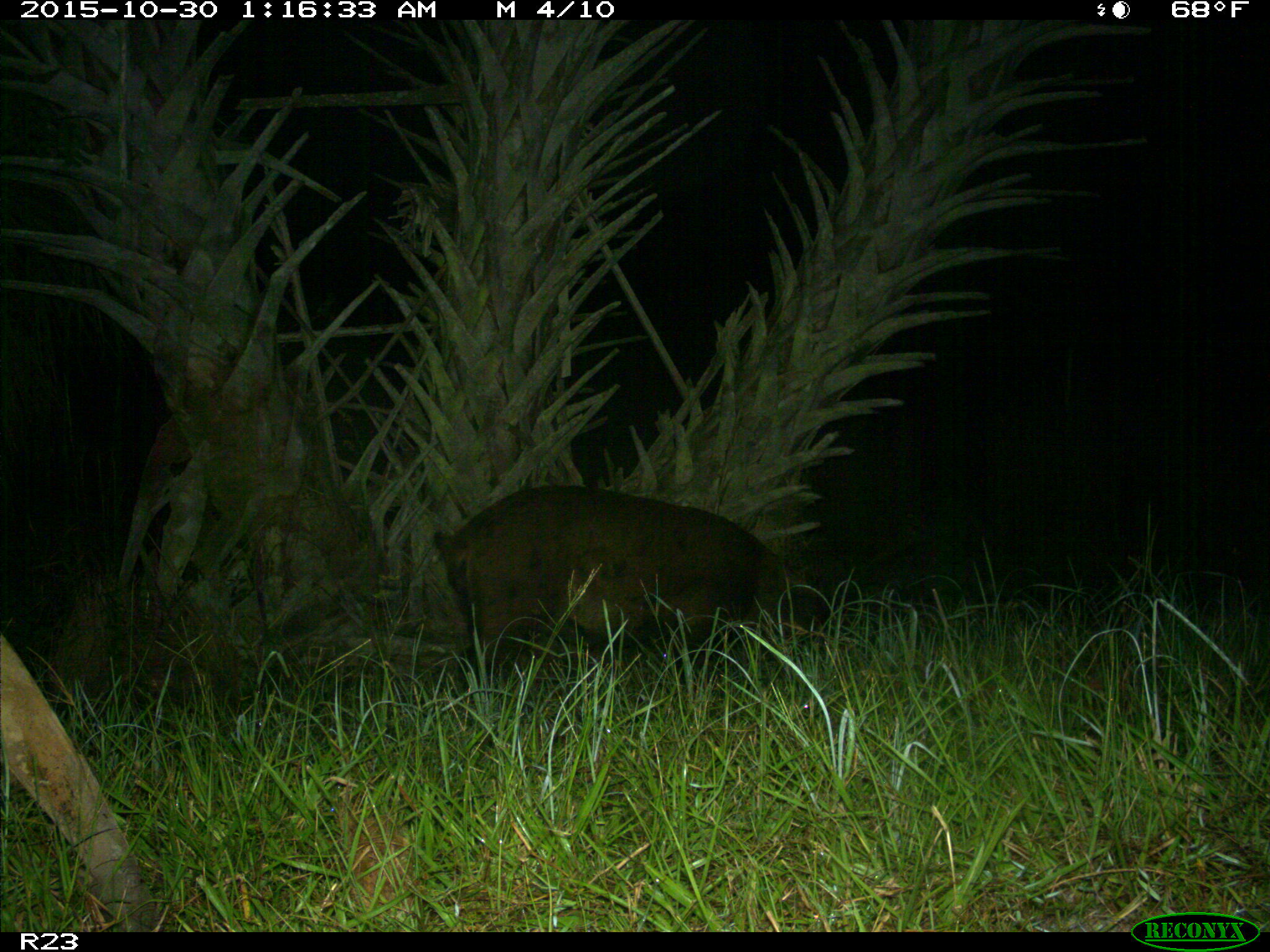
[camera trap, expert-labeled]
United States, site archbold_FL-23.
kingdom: Animalia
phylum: Chordata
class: Mammalia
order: Artiodactyla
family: Suidae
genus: Sus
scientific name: Sus scrofa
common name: wild boar